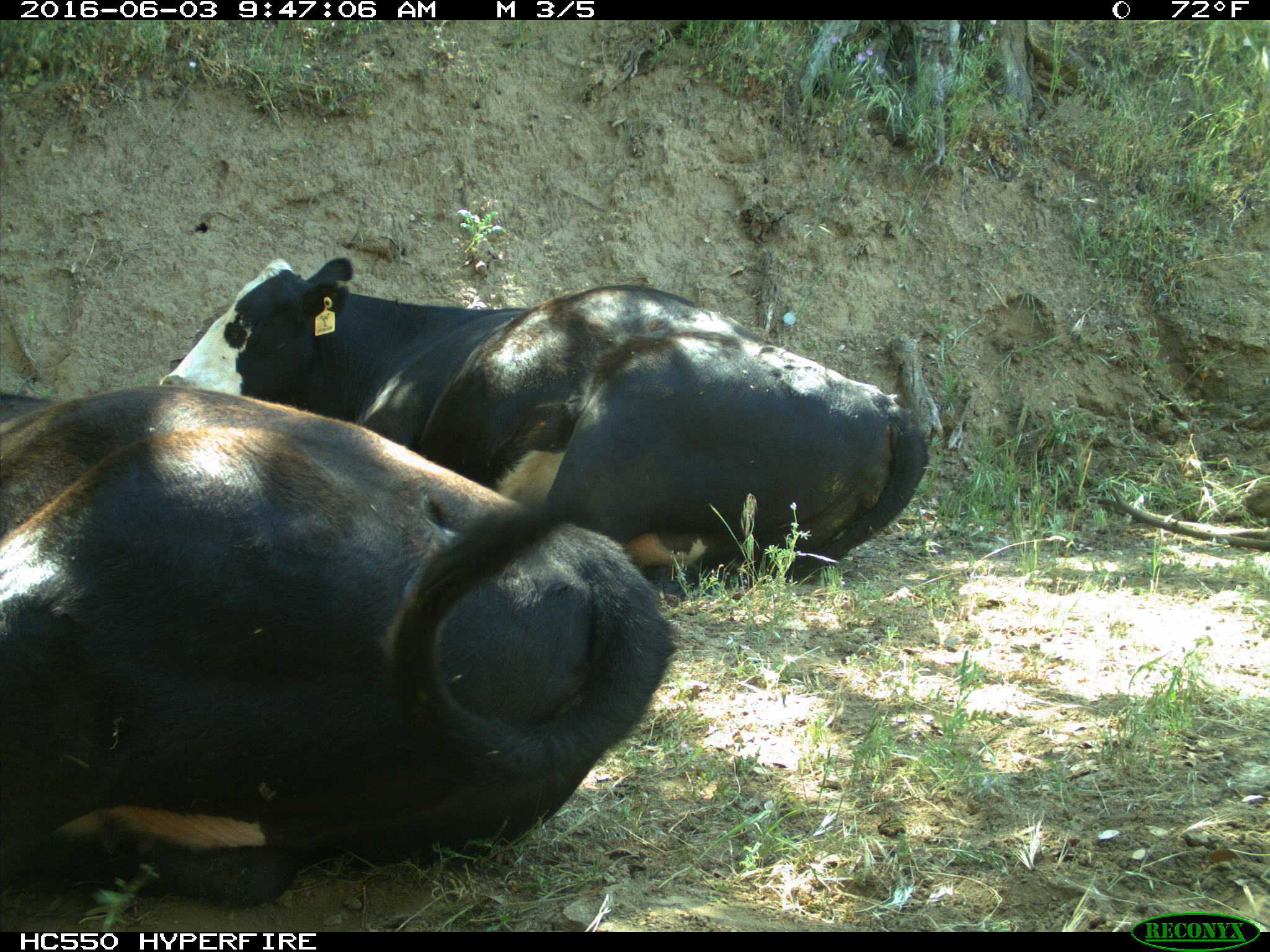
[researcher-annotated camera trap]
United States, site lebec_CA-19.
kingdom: Animalia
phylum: Chordata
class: Mammalia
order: Artiodactyla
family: Bovidae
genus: Bos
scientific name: Bos taurus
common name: domestic cow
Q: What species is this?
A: Bos taurus (domestic cow).